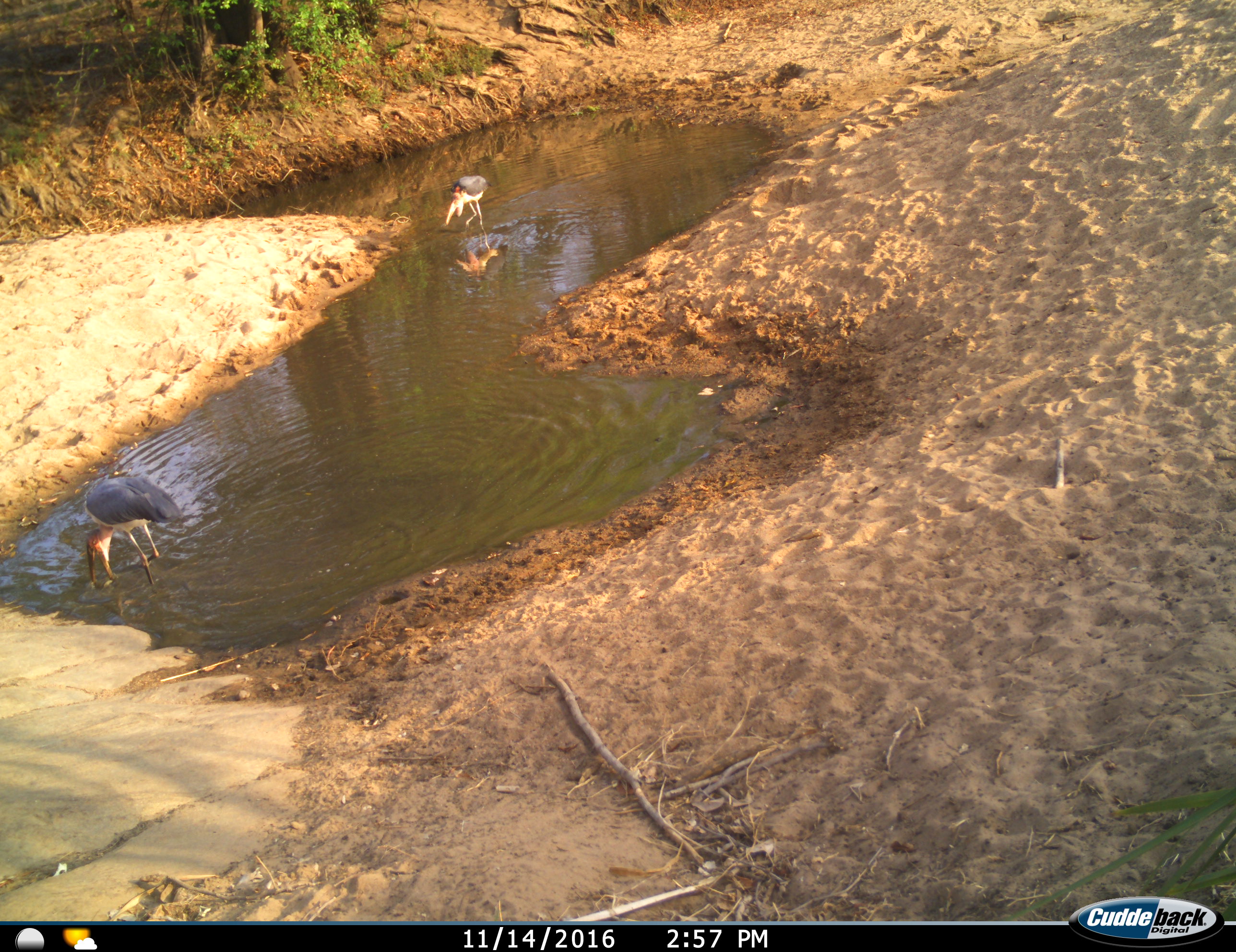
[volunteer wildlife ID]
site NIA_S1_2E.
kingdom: Animalia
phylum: Chordata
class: Aves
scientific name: Aves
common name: bird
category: birdother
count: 2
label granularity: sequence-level